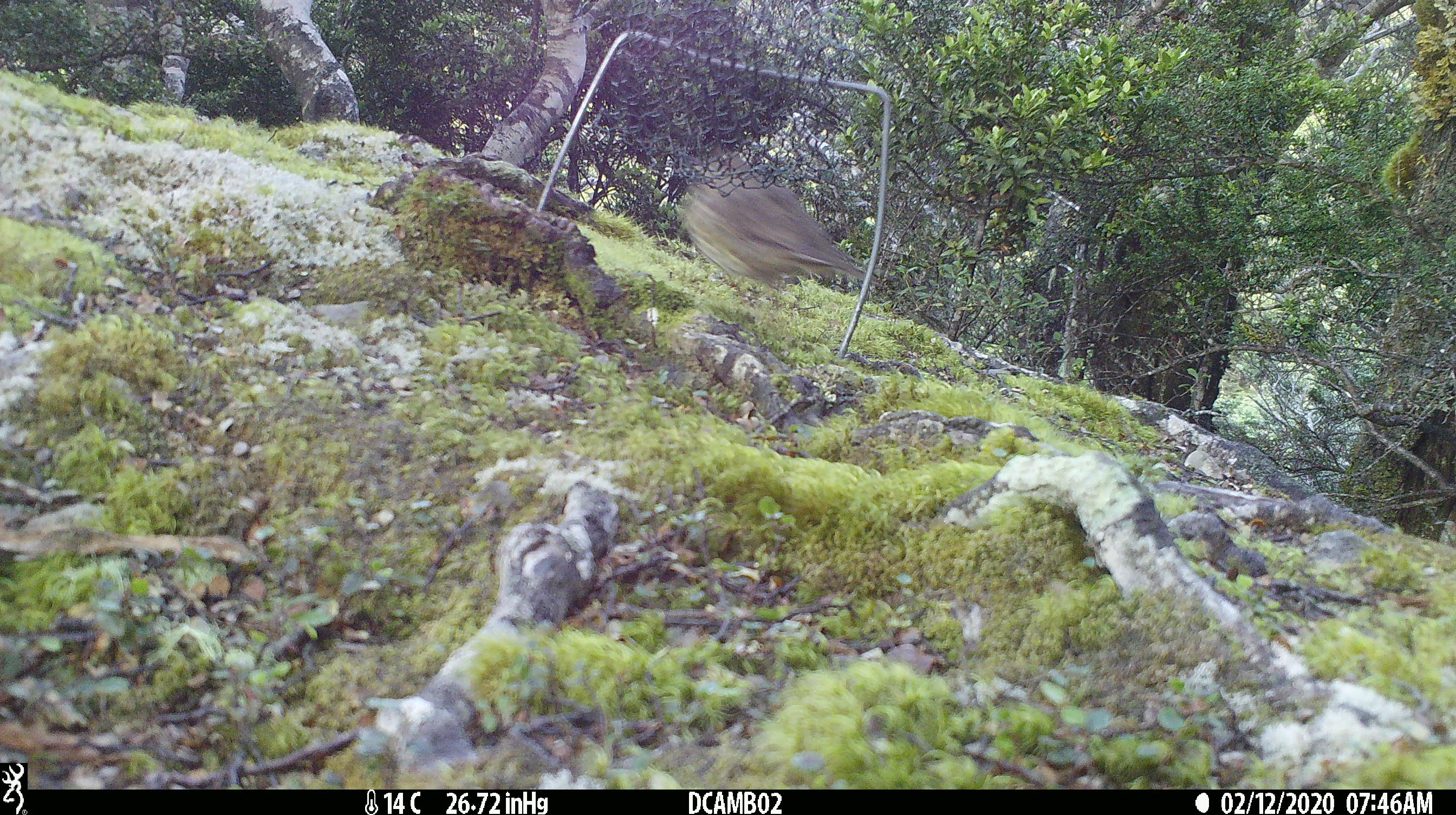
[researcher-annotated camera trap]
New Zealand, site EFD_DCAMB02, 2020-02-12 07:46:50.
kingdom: Animalia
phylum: Chordata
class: Aves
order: Passeriformes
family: Turdidae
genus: Turdus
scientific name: Turdus philomelos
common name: song thrush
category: thrush